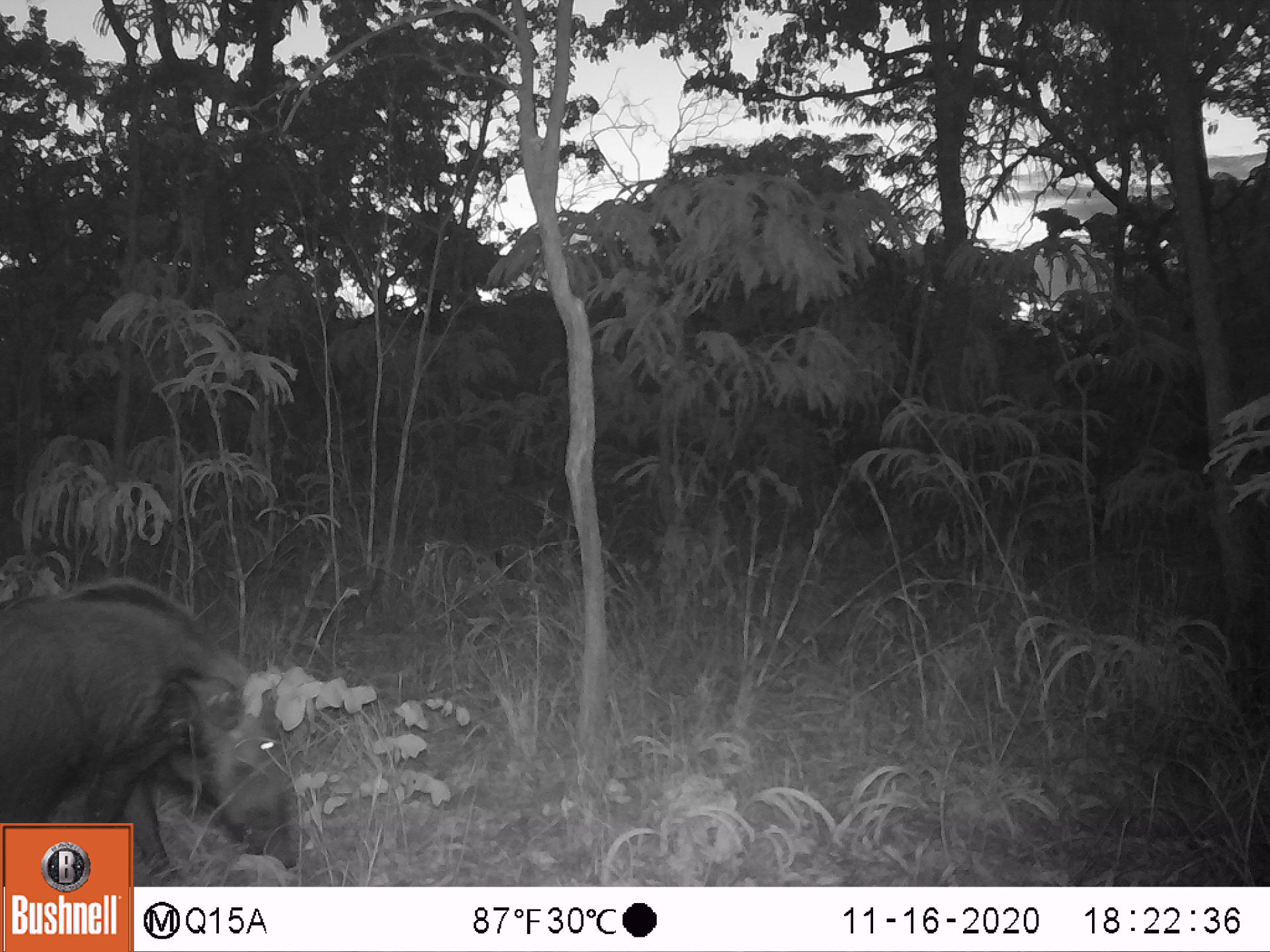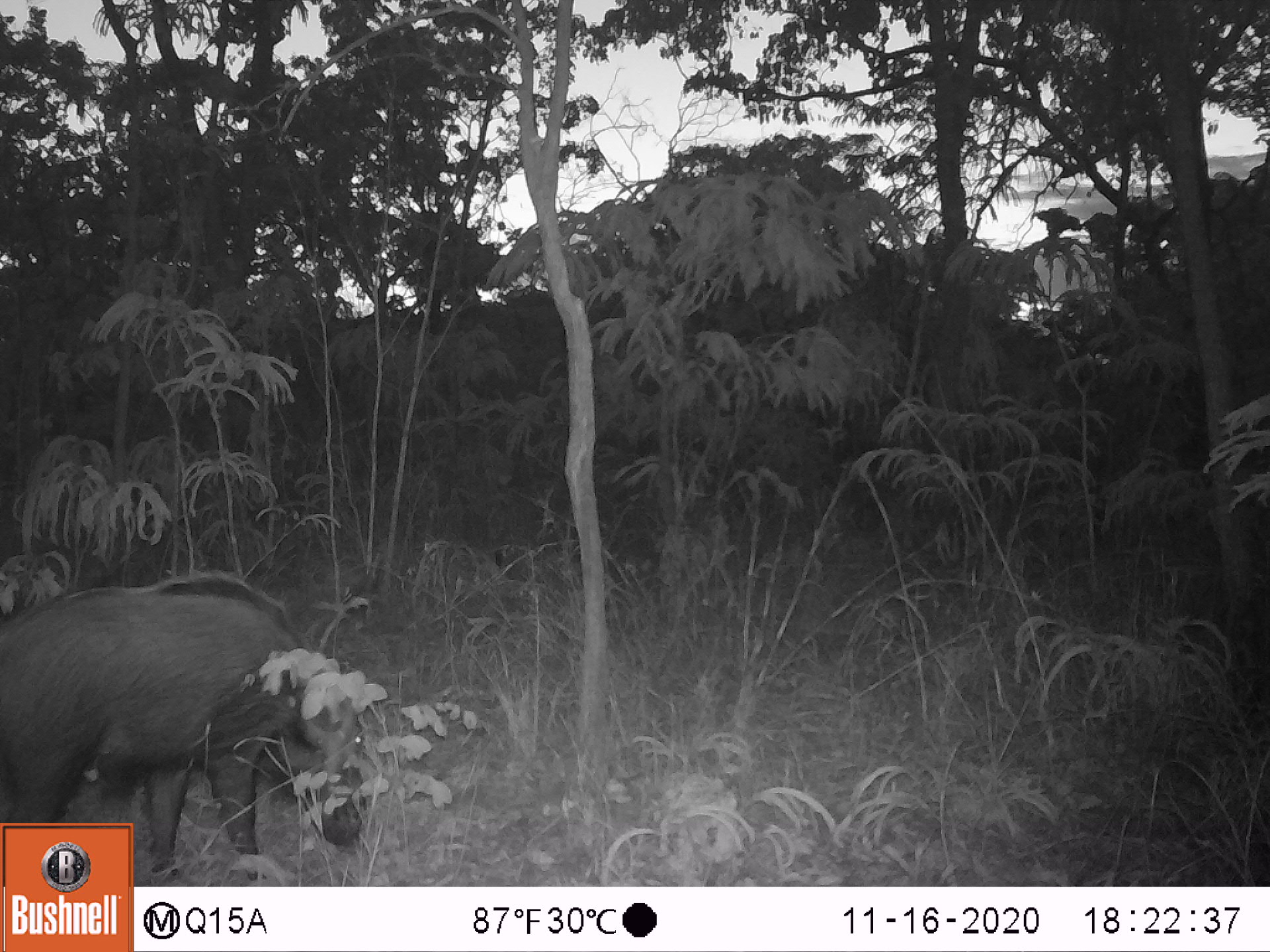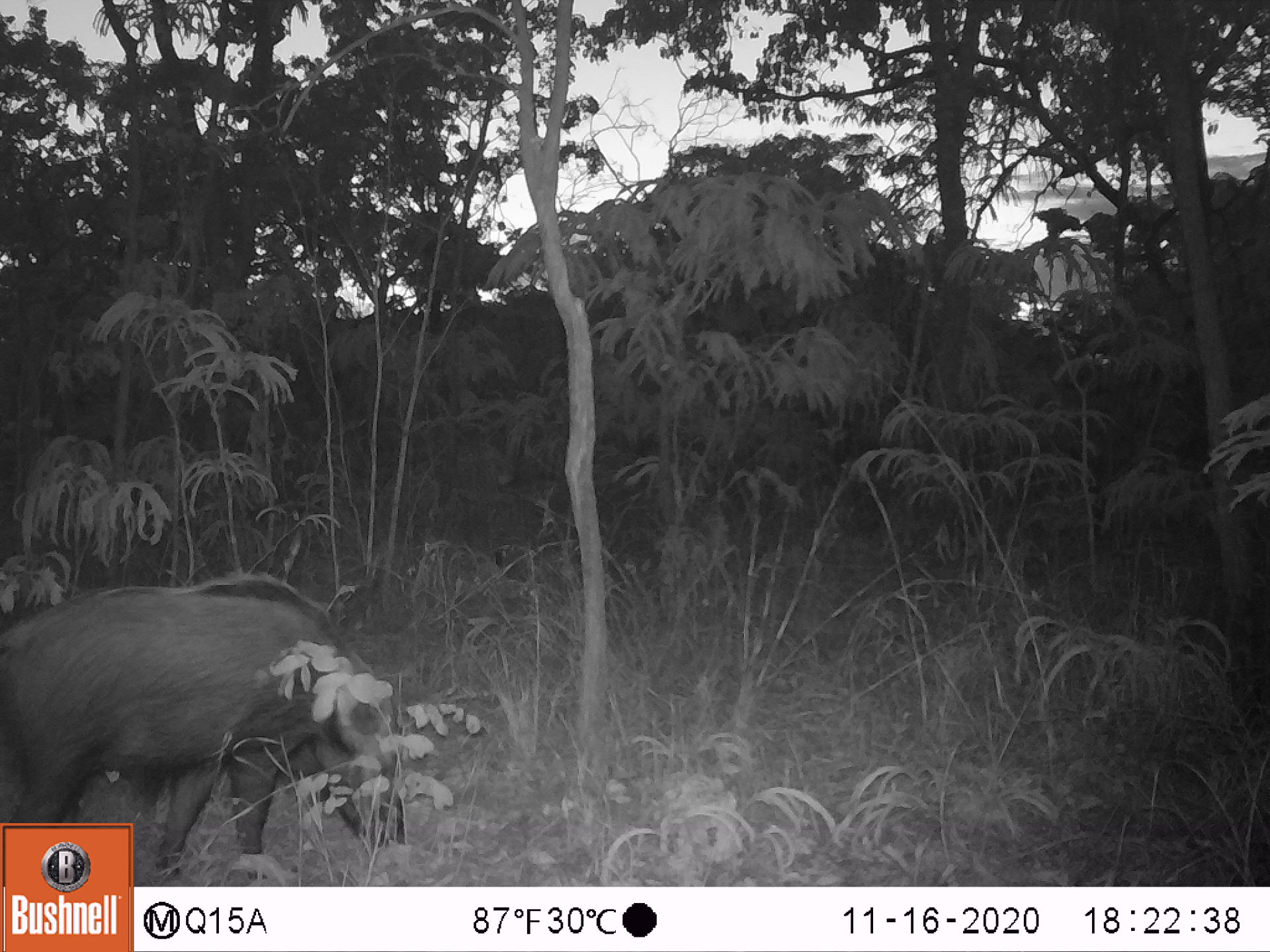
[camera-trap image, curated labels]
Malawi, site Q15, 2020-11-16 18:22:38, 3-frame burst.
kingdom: Animalia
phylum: Chordata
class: Mammalia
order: Artiodactyla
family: Suidae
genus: Potamochoerus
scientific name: Potamochoerus larvatus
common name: bushpig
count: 1